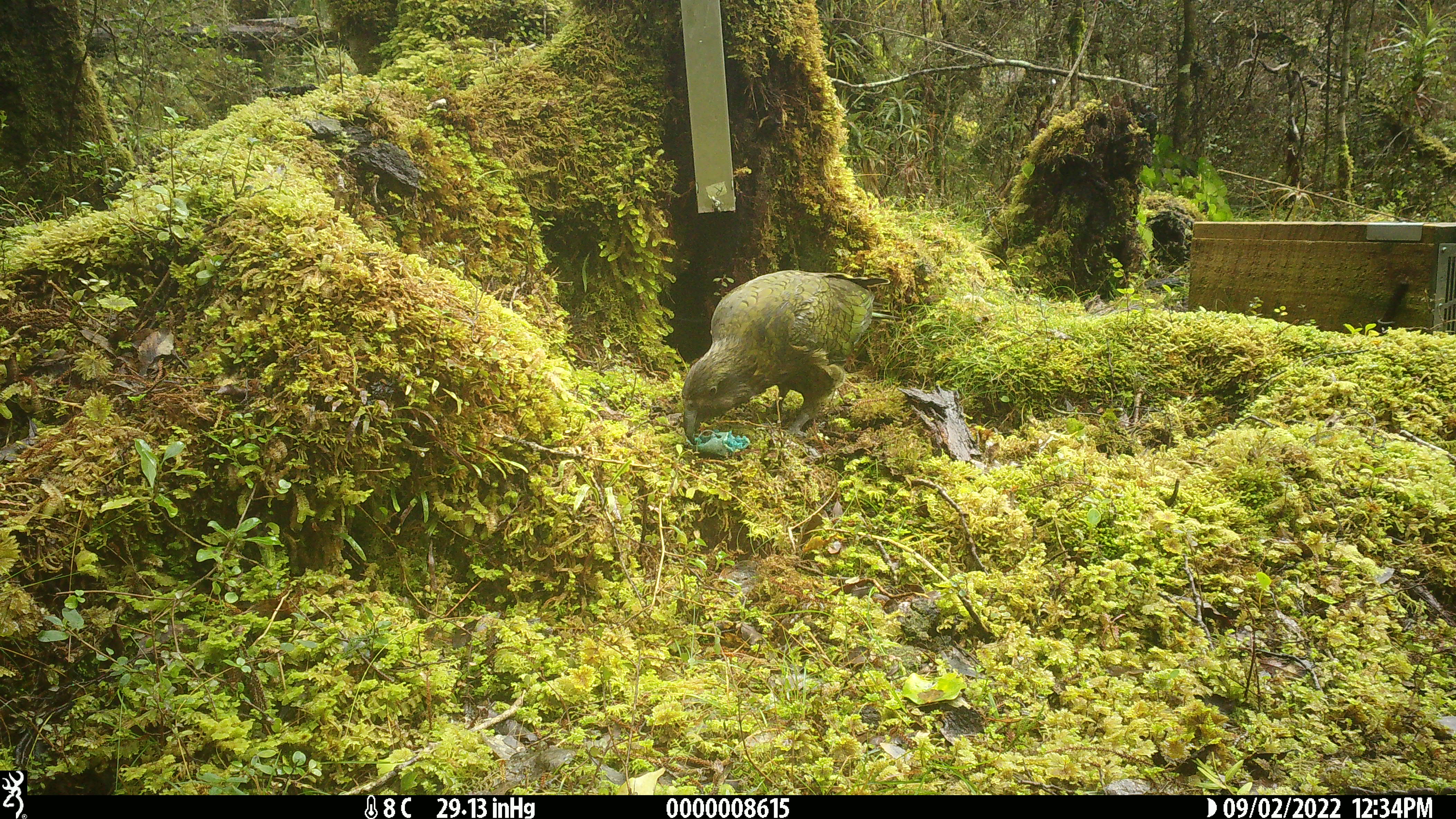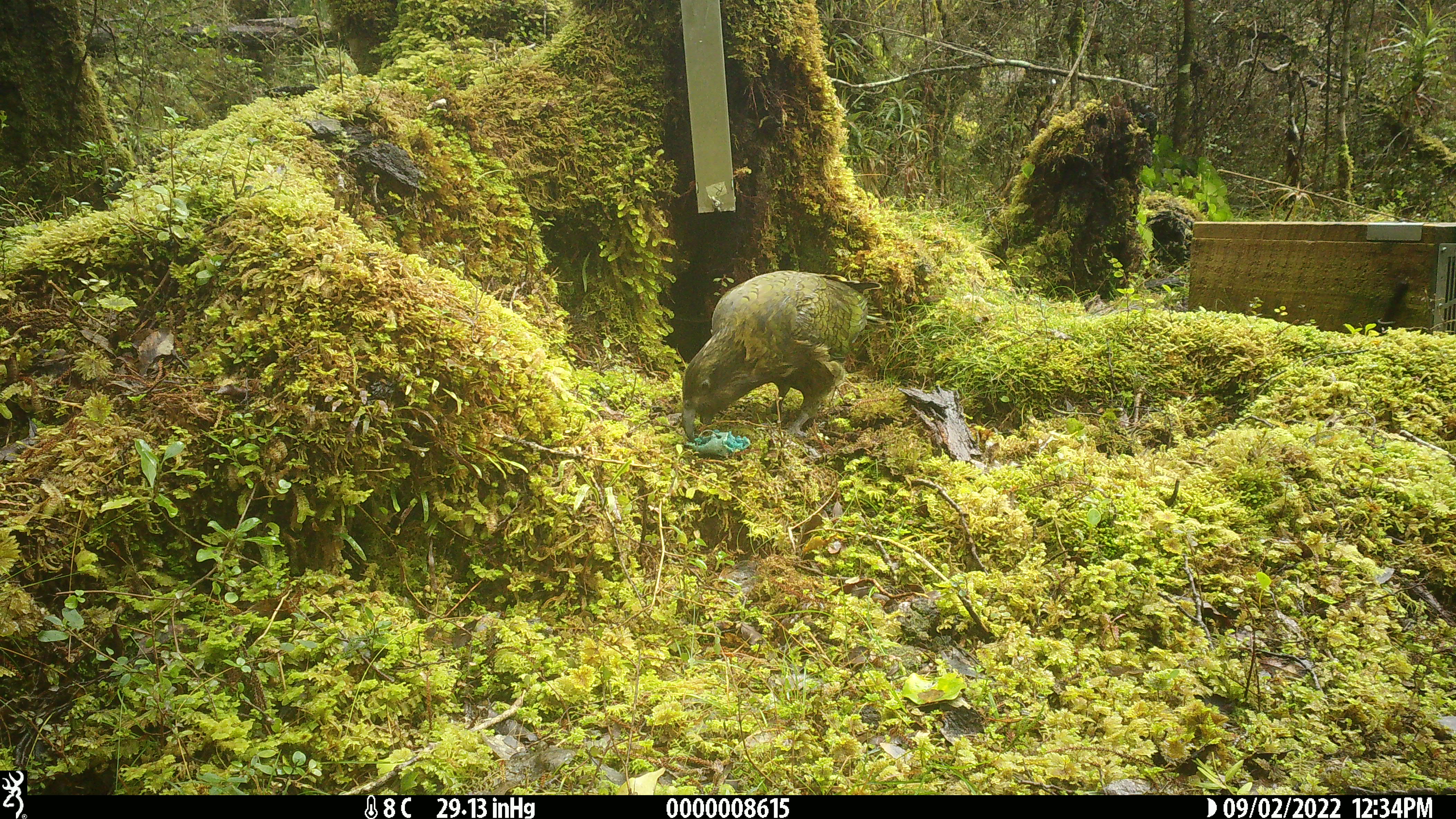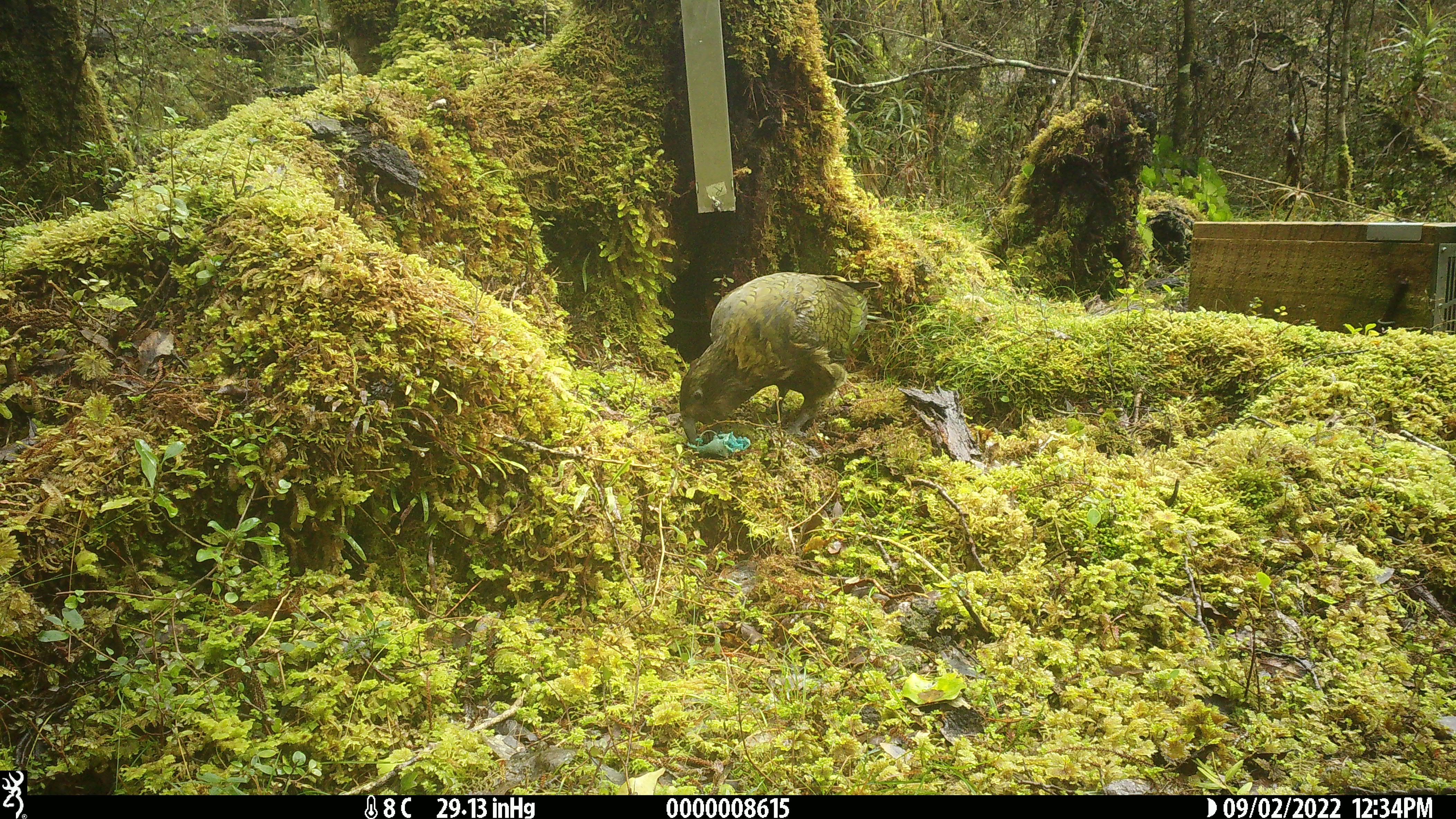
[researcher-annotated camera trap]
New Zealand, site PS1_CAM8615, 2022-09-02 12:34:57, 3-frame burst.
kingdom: Animalia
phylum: Chordata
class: Aves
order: Psittaciformes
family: Strigopidae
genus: Nestor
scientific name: Nestor notabilis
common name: kea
Kea (Nestor notabilis).